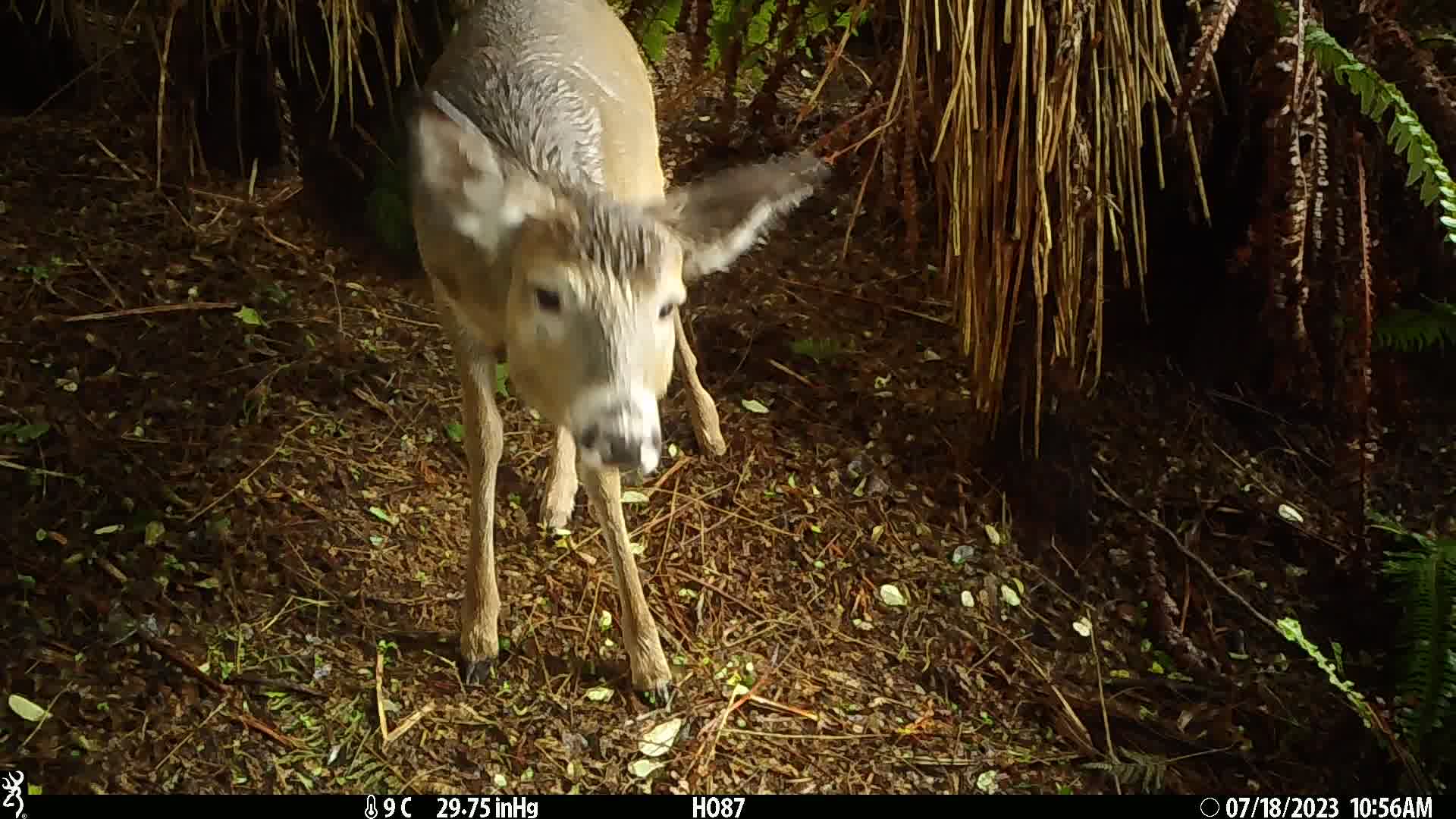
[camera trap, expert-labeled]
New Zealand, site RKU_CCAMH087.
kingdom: Animalia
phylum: Chordata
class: Mammalia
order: Artiodactyla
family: Cervidae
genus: Odocoileus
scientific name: Odocoileus virginianus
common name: white-tailed deer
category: white tailed deer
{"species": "white tailed deer (white-tailed deer) (Odocoileus virginianus)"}